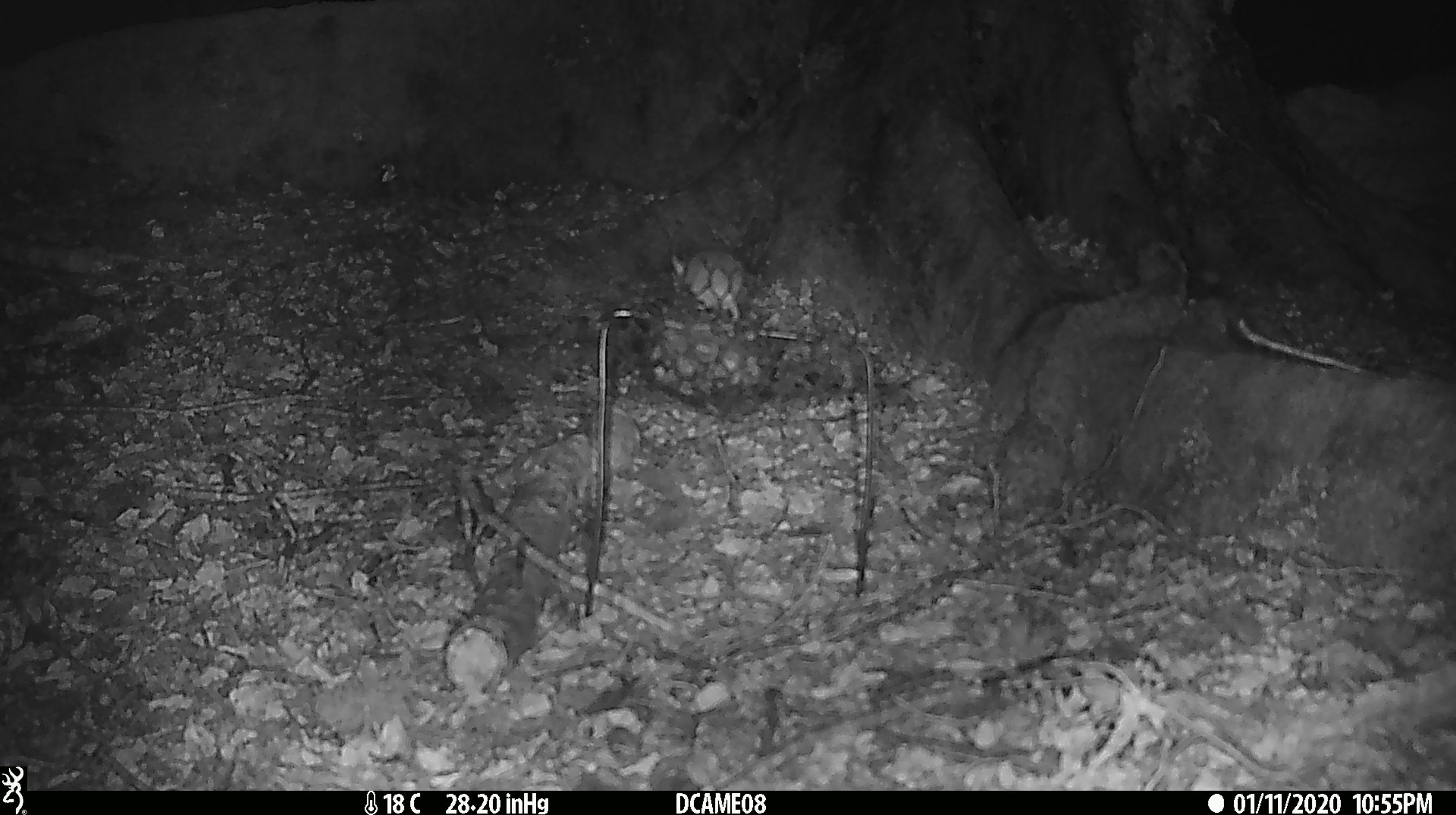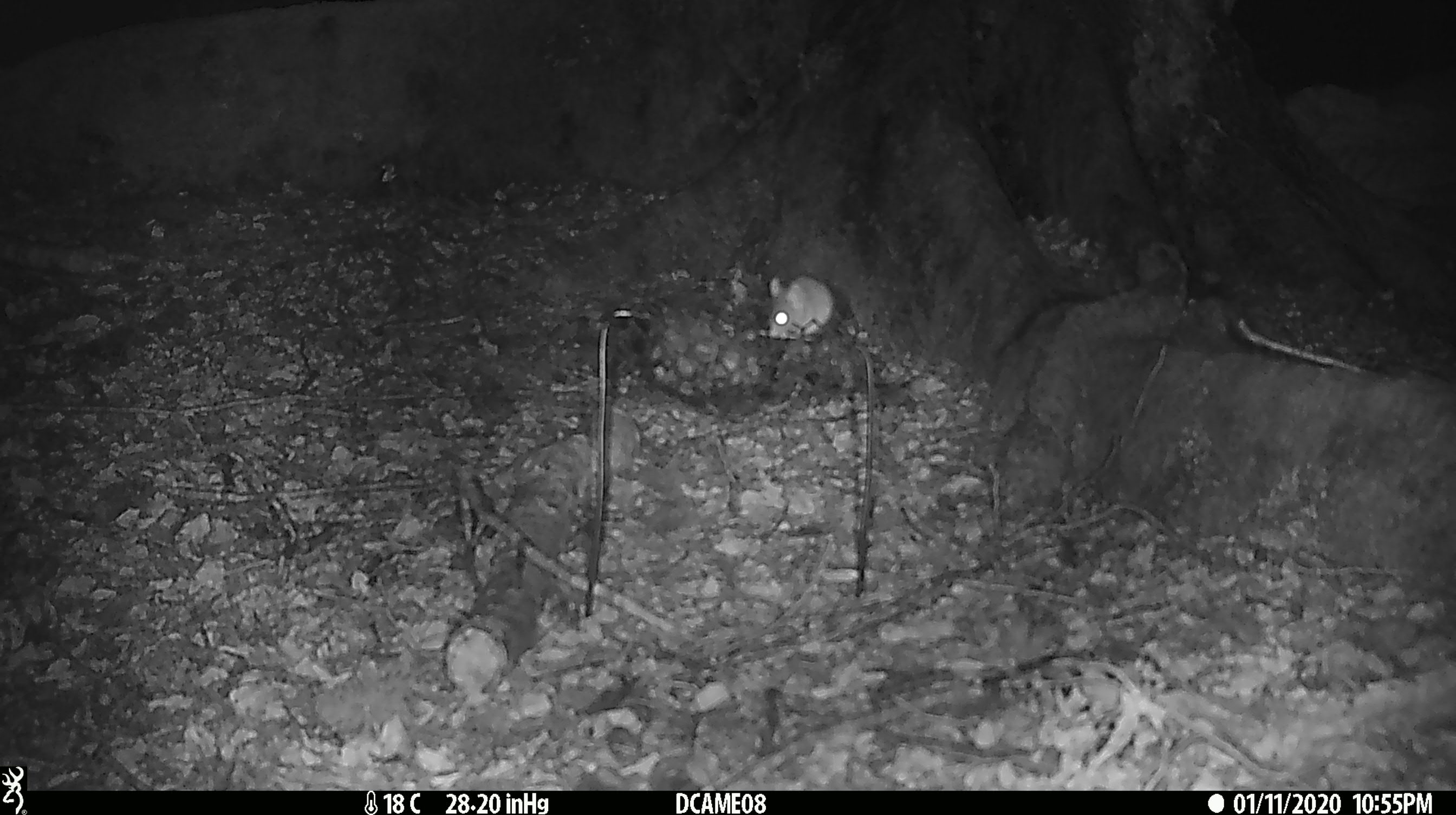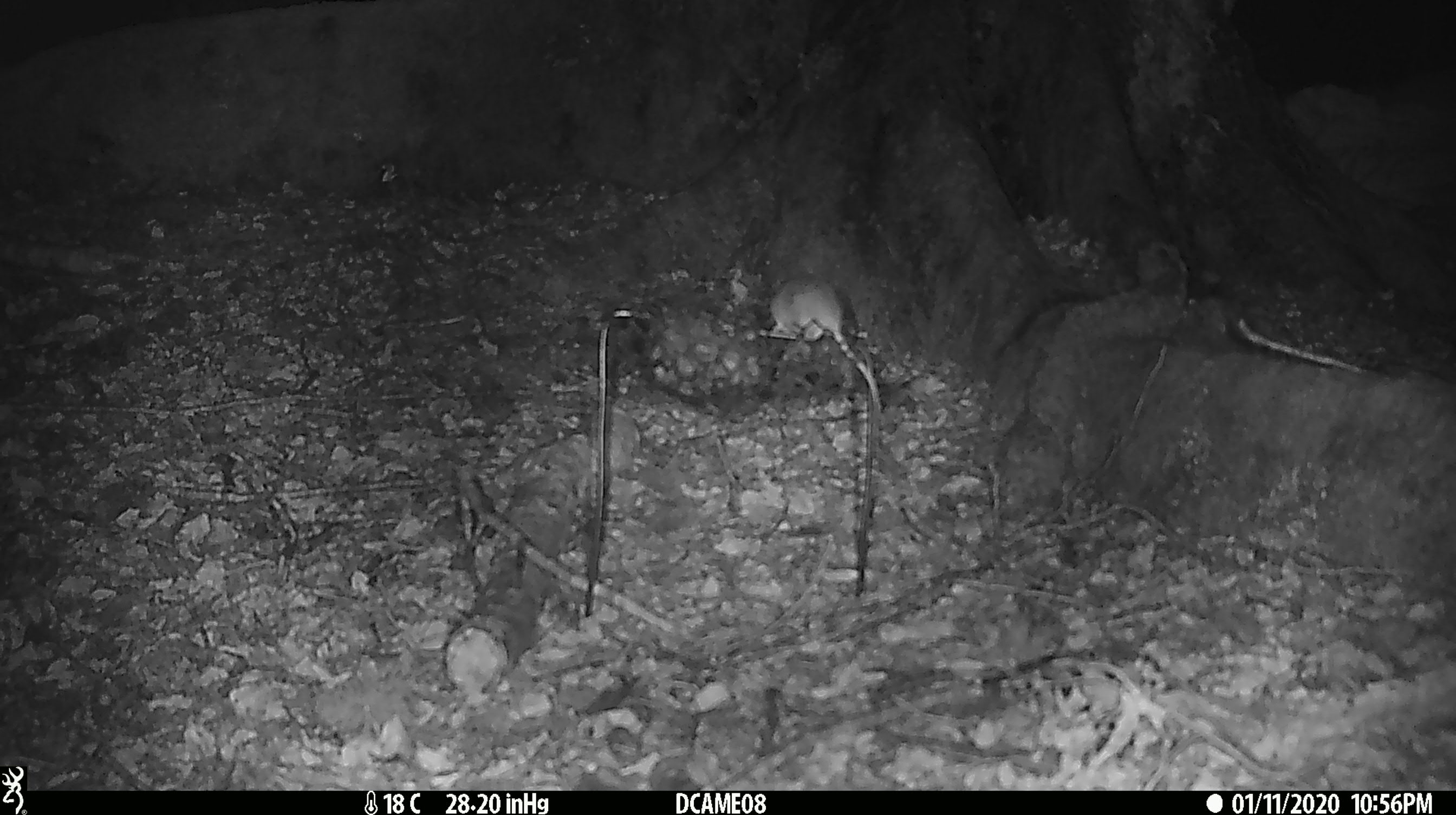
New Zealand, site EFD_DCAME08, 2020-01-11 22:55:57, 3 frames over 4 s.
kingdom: Animalia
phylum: Chordata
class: Mammalia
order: Rodentia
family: Muridae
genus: Mus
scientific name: Mus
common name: mouse